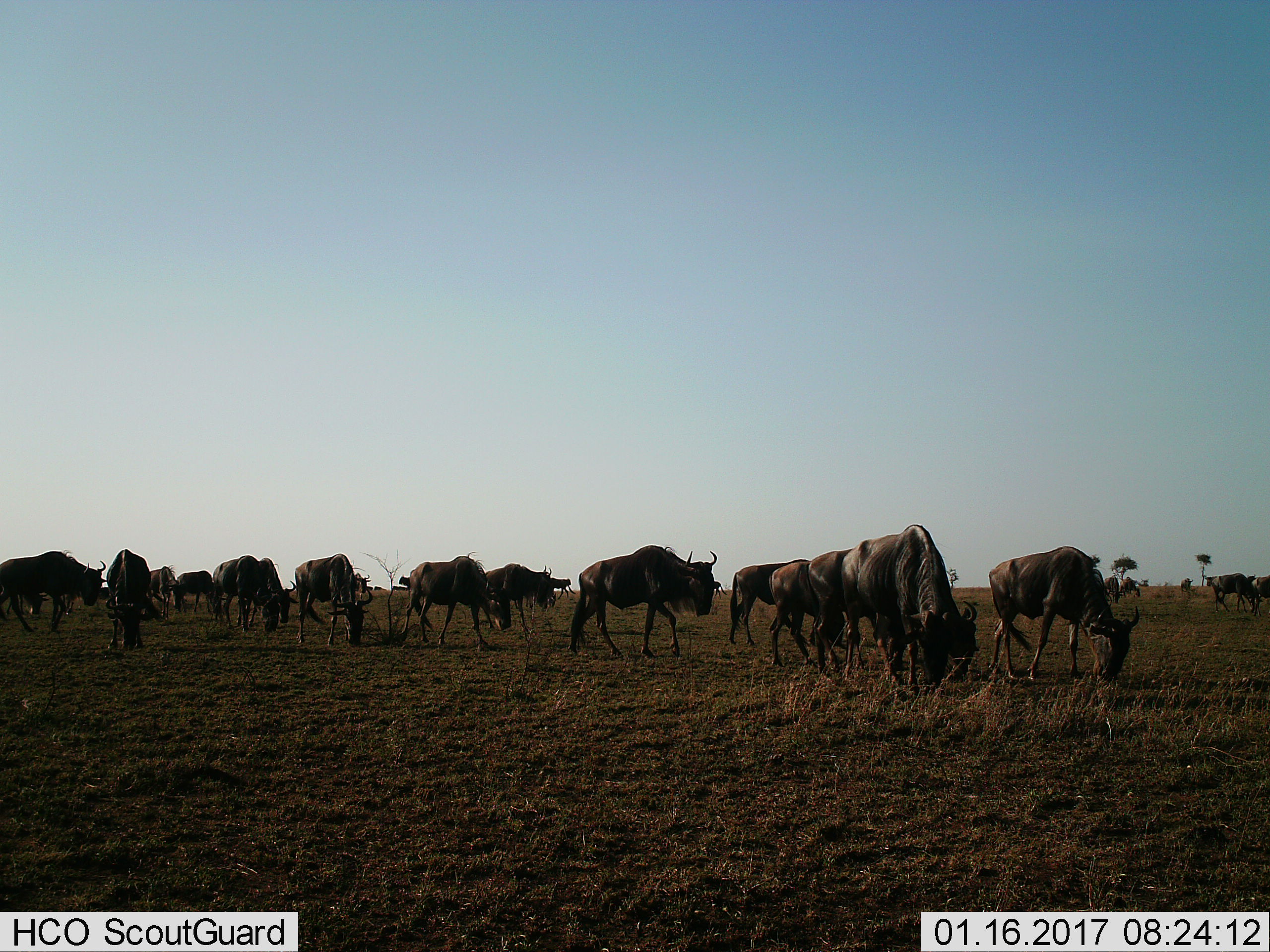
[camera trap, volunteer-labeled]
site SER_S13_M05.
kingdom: Animalia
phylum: Chordata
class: Mammalia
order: Artiodactyla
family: Bovidae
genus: Connochaetes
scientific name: Connochaetes taurinus taurinus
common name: blue wildebeest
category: wildebeestblue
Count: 11-50.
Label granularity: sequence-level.